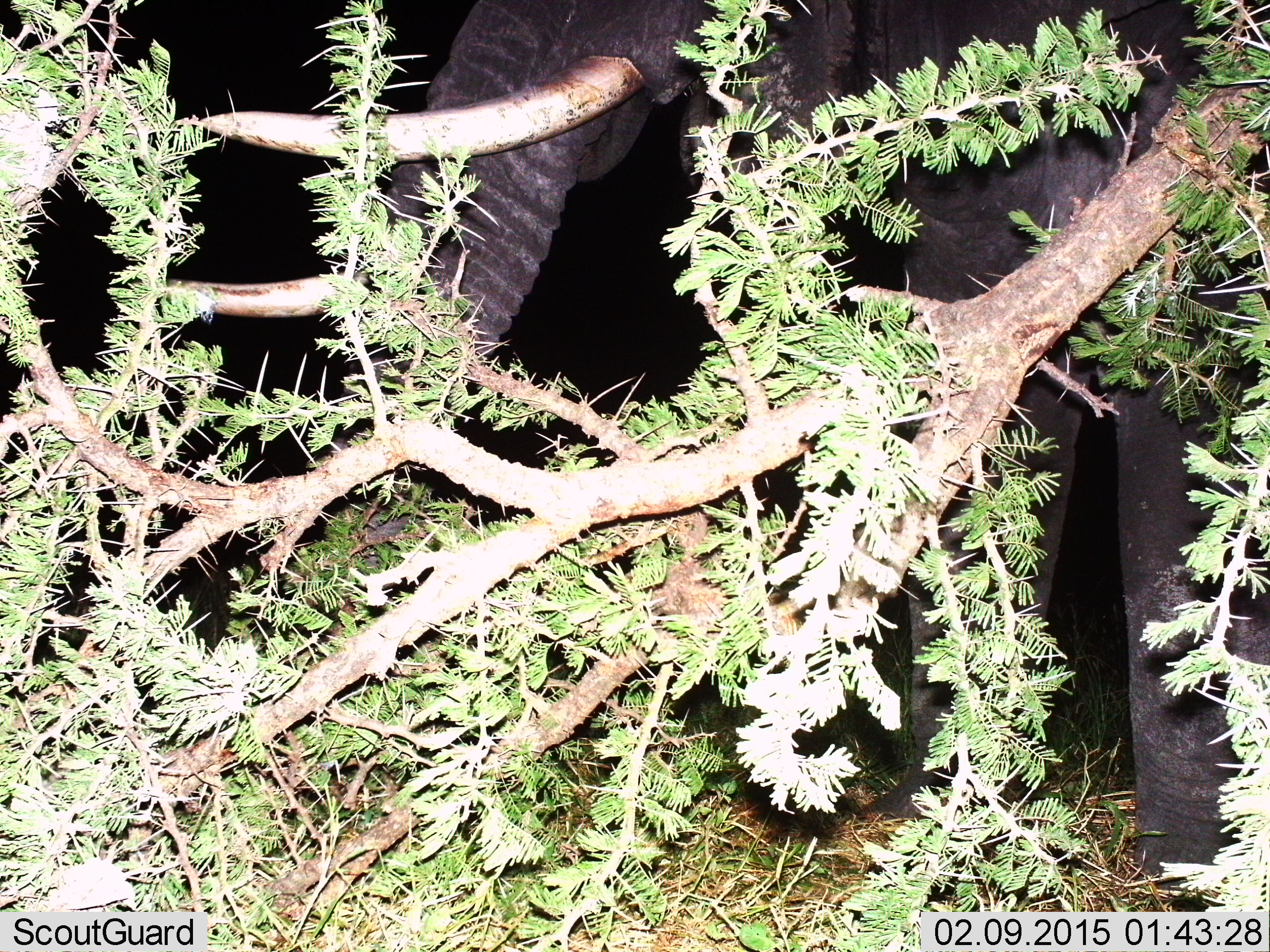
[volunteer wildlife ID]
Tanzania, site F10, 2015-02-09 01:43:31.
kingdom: Animalia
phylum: Chordata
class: Mammalia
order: Proboscidea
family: Elephantidae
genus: Loxodonta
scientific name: Loxodonta africana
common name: african bush elephant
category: elephant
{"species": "elephant (african bush elephant) (Loxodonta africana)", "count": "1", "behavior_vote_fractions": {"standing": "80%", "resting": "0%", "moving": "10%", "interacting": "0%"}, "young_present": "0%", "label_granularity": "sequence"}